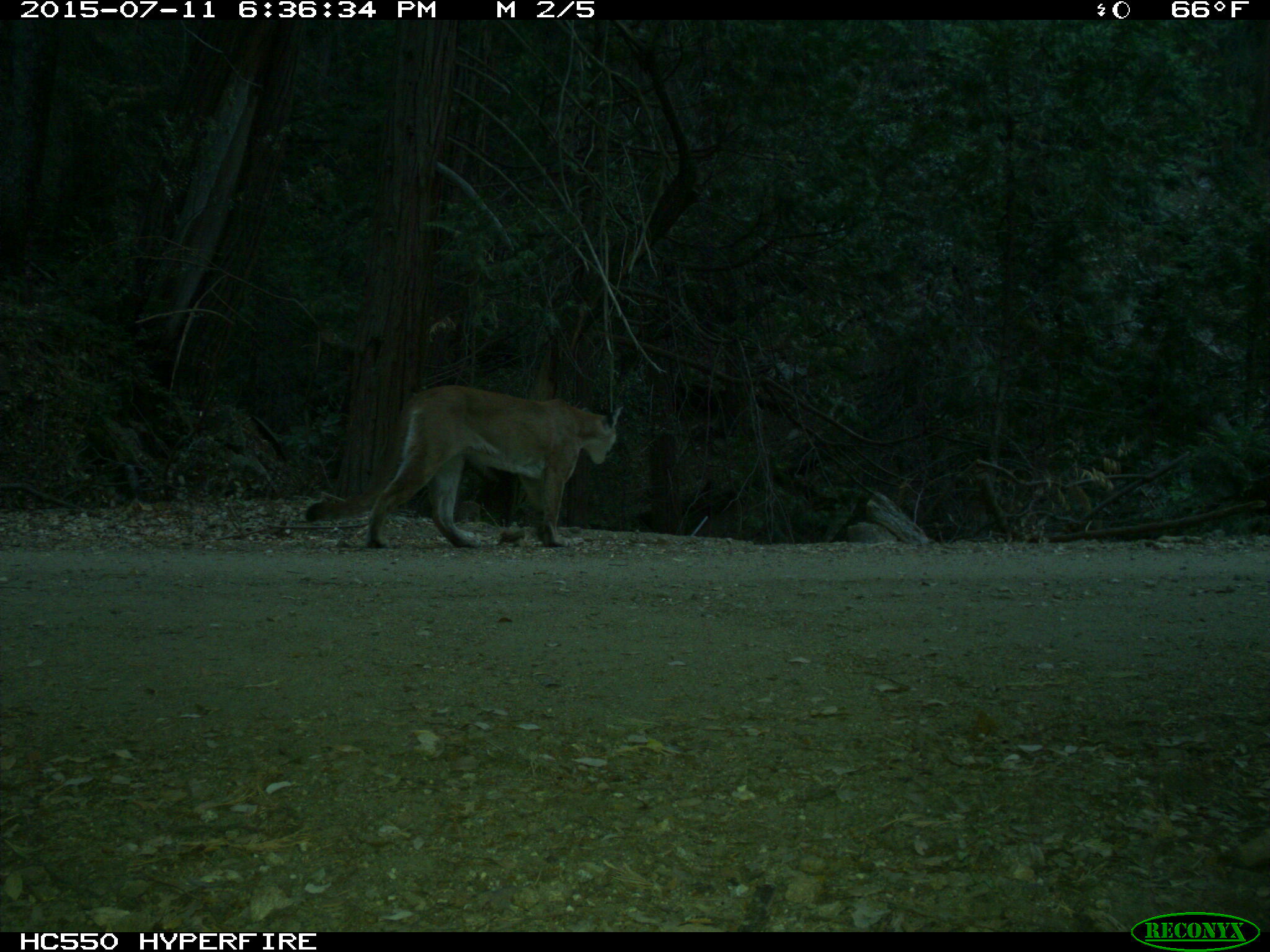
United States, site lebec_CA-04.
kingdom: Animalia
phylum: Chordata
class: Mammalia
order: Carnivora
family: Felidae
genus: Puma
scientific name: Puma concolor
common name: mountain lion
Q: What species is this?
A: Puma concolor (mountain lion).